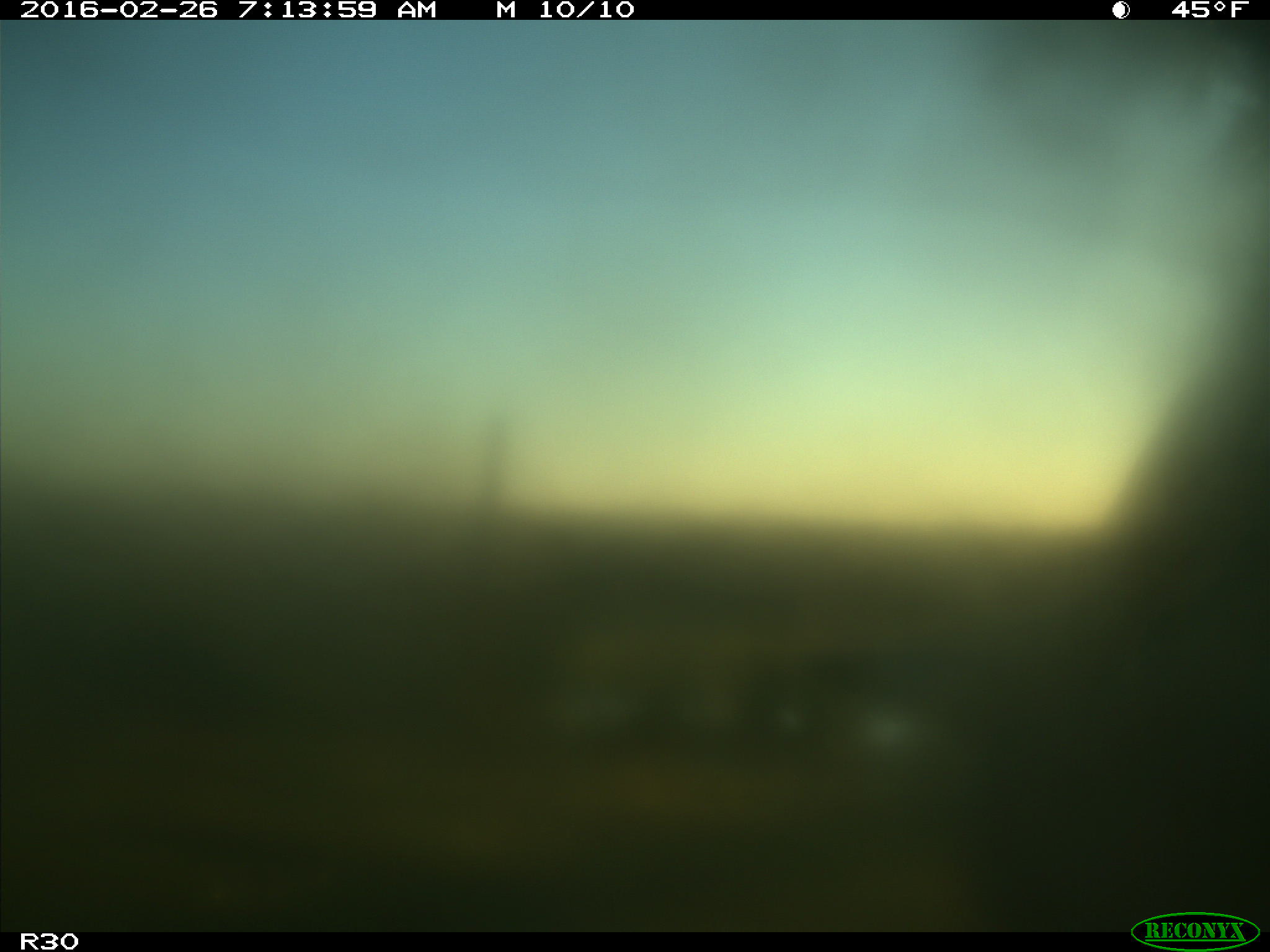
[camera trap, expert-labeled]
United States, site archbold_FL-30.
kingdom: Animalia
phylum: Chordata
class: Mammalia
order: Artiodactyla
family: Bovidae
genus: Bos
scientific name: Bos taurus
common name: domestic cow